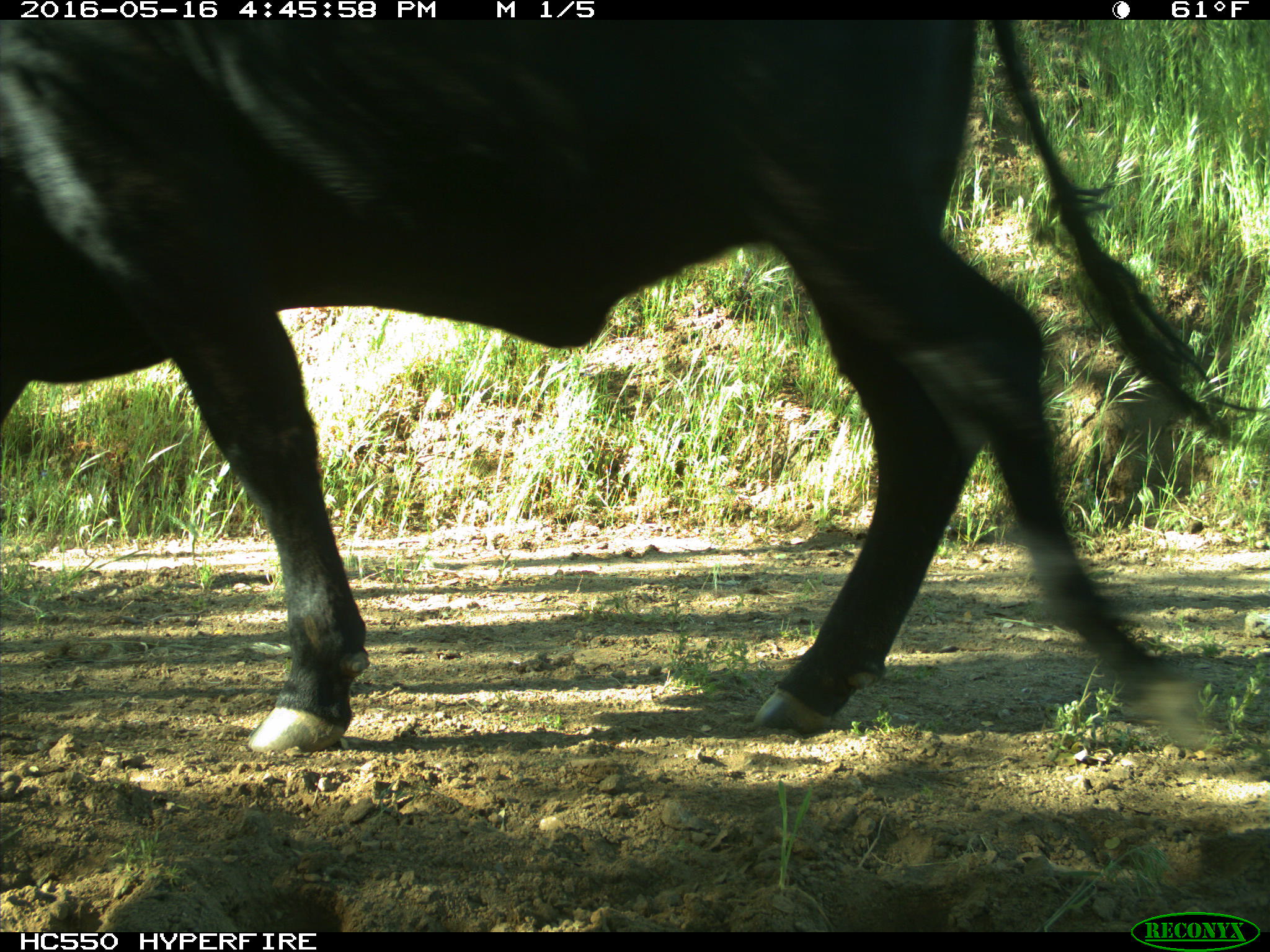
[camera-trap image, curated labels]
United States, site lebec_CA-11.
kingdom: Animalia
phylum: Chordata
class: Mammalia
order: Artiodactyla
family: Bovidae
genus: Bos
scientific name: Bos taurus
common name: domestic cow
Bos taurus (domestic cow).